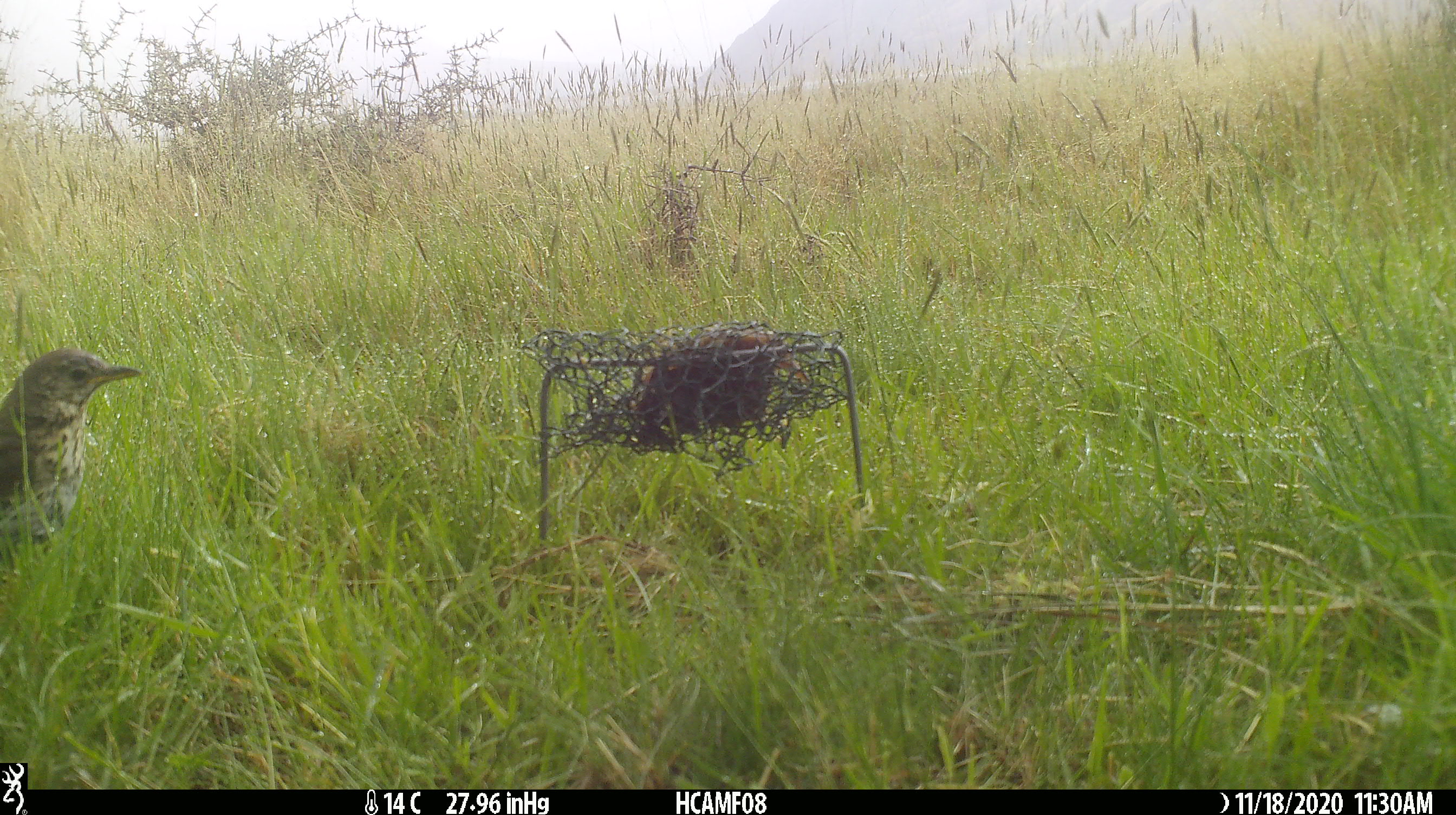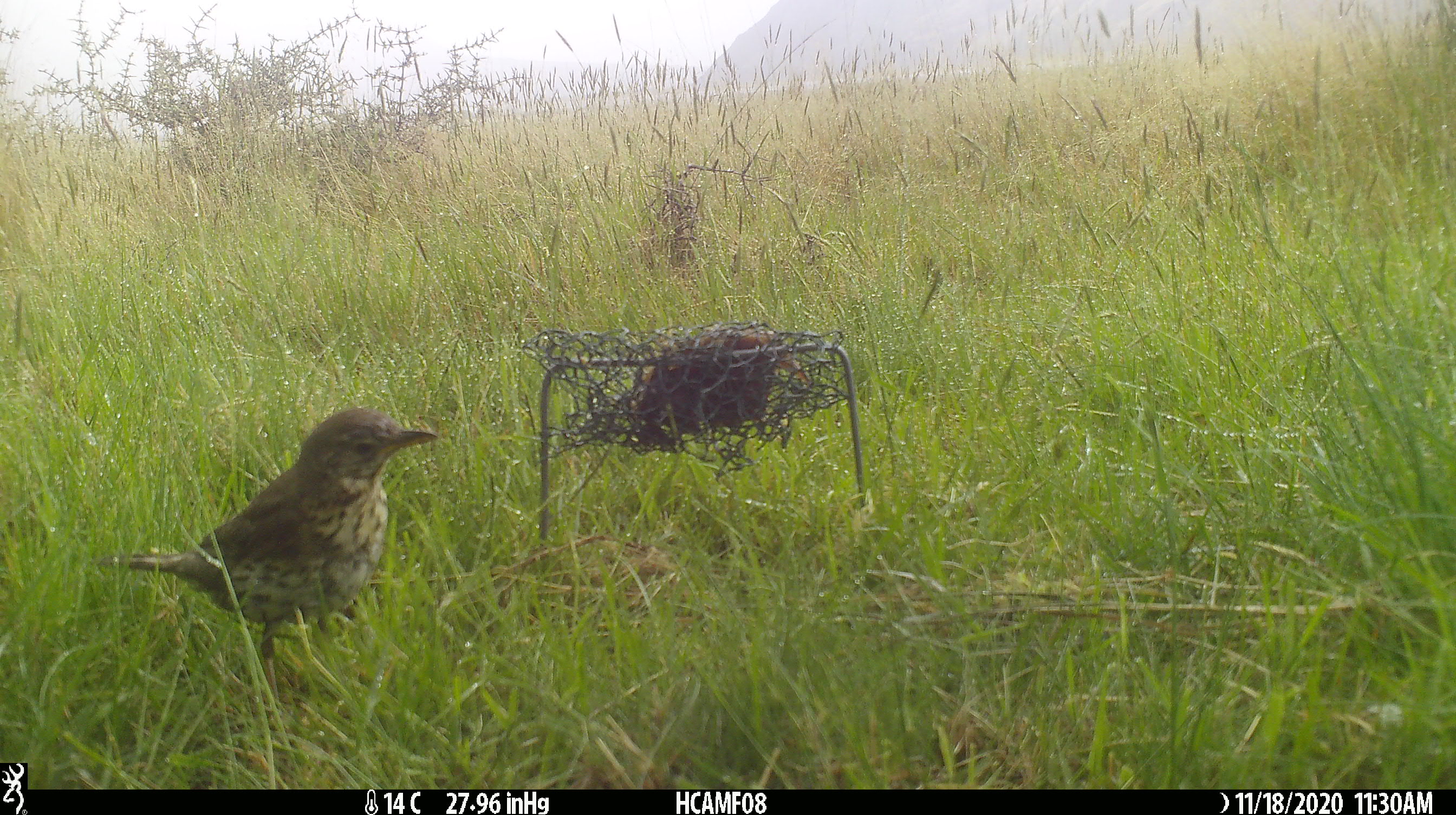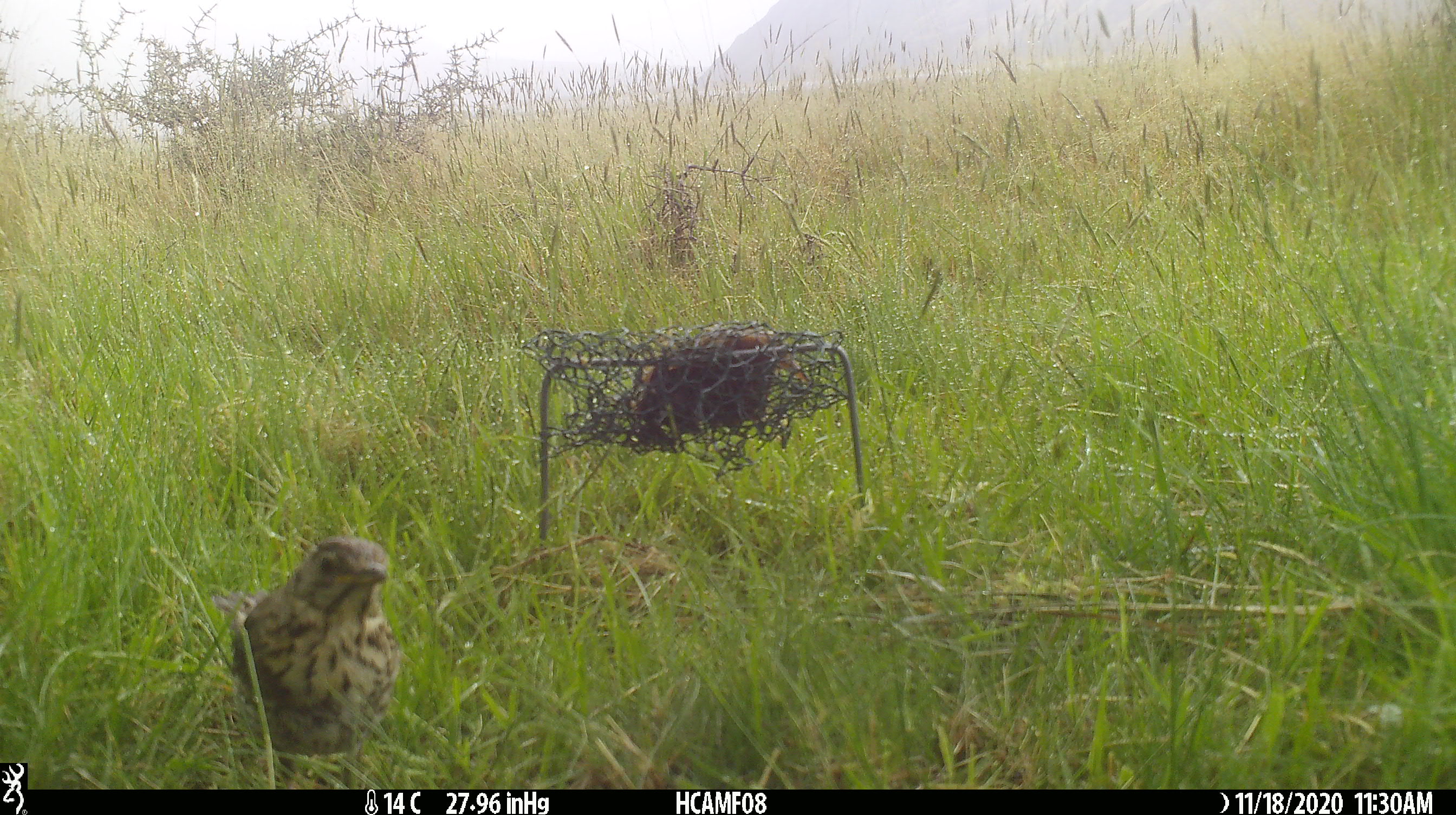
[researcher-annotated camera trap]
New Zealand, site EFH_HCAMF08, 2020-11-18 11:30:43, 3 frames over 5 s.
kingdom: Animalia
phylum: Chordata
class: Aves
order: Passeriformes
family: Turdidae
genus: Turdus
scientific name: Turdus philomelos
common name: song thrush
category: thrush